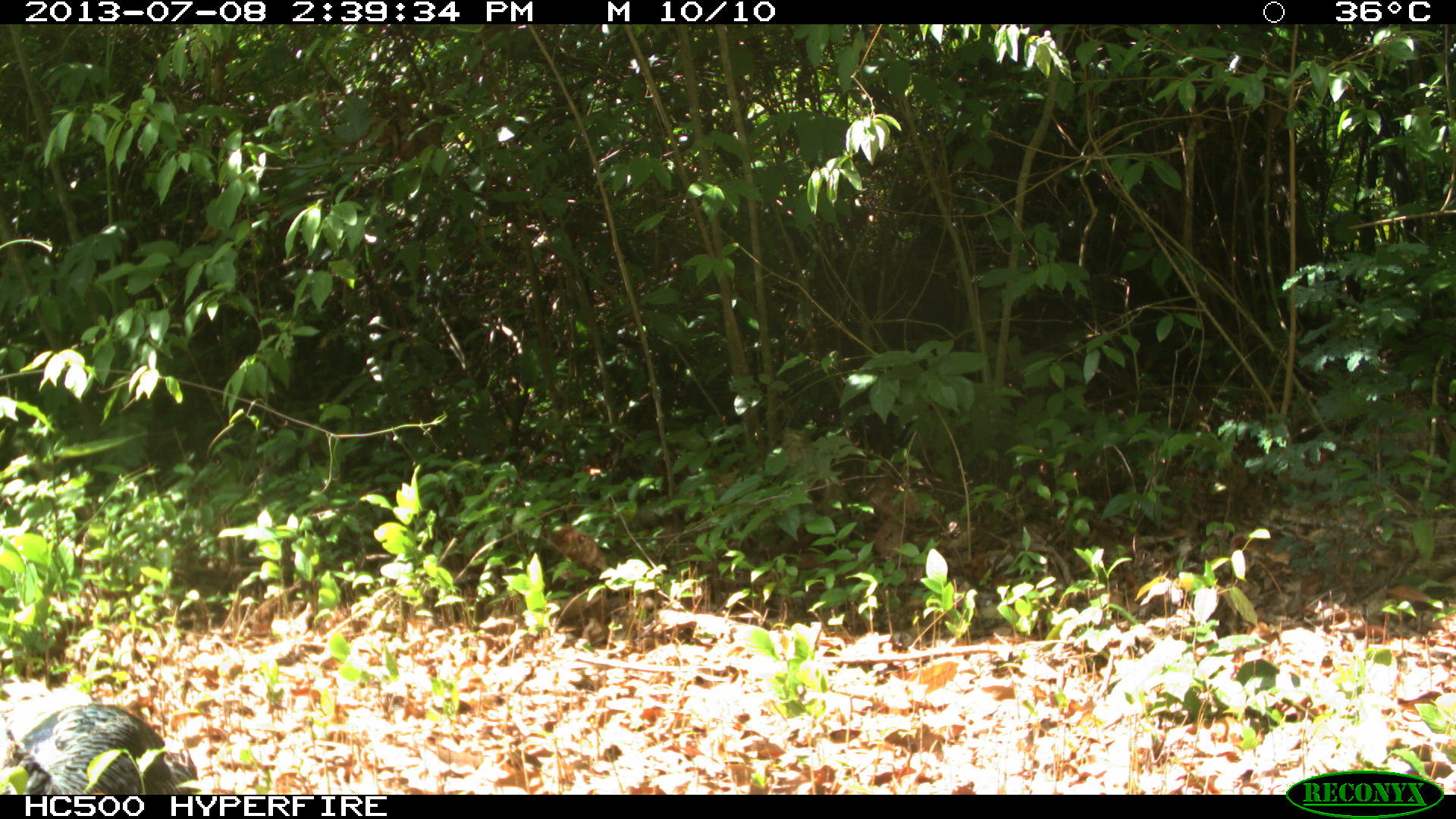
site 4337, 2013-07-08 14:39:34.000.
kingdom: Animalia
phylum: Chordata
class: Aves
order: Galliformes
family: Phasianidae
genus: Meleagris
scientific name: Meleagris ocellata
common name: ocellated turkey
Meleagris ocellata (ocellated turkey), count 1, sex female.